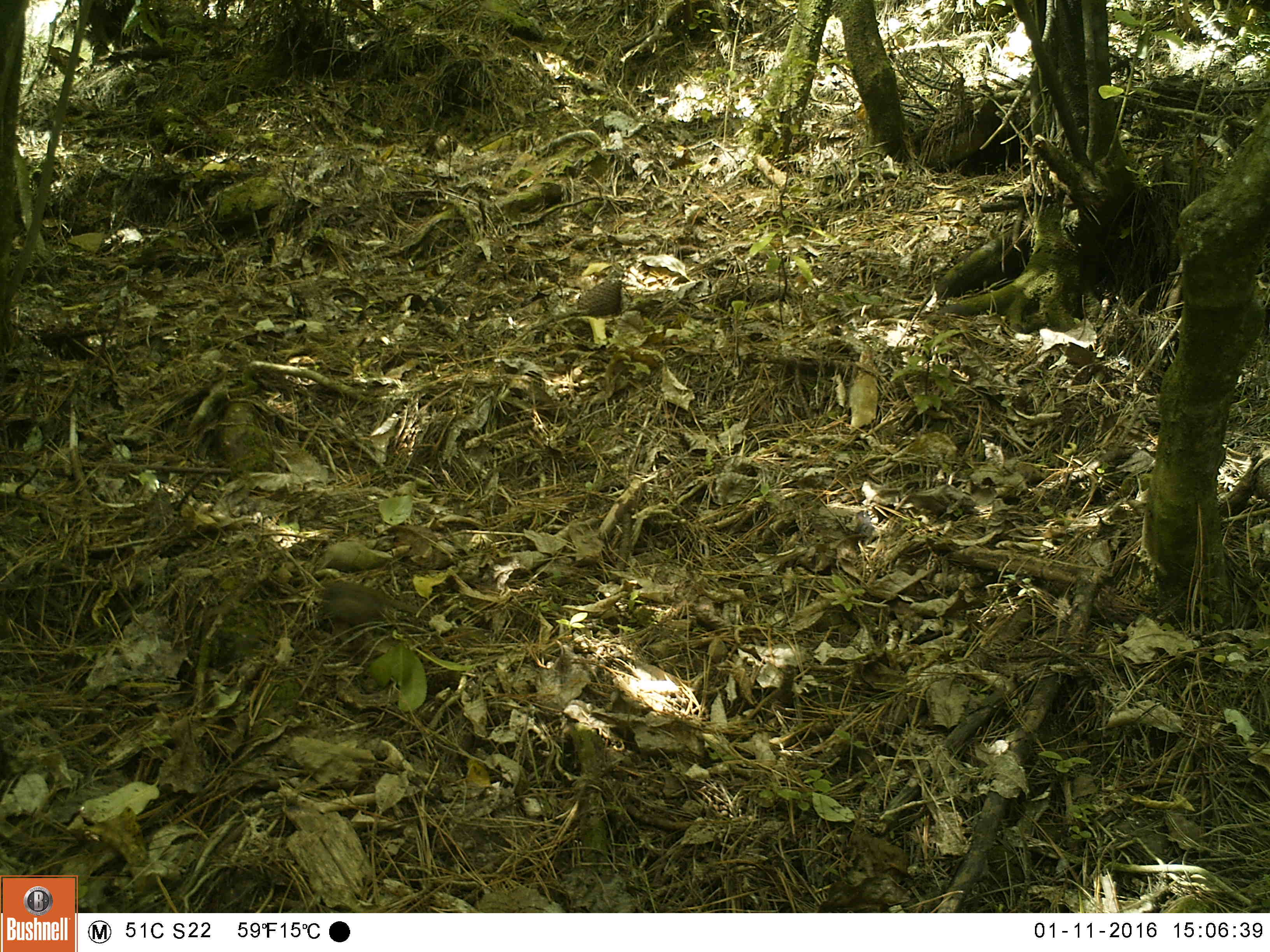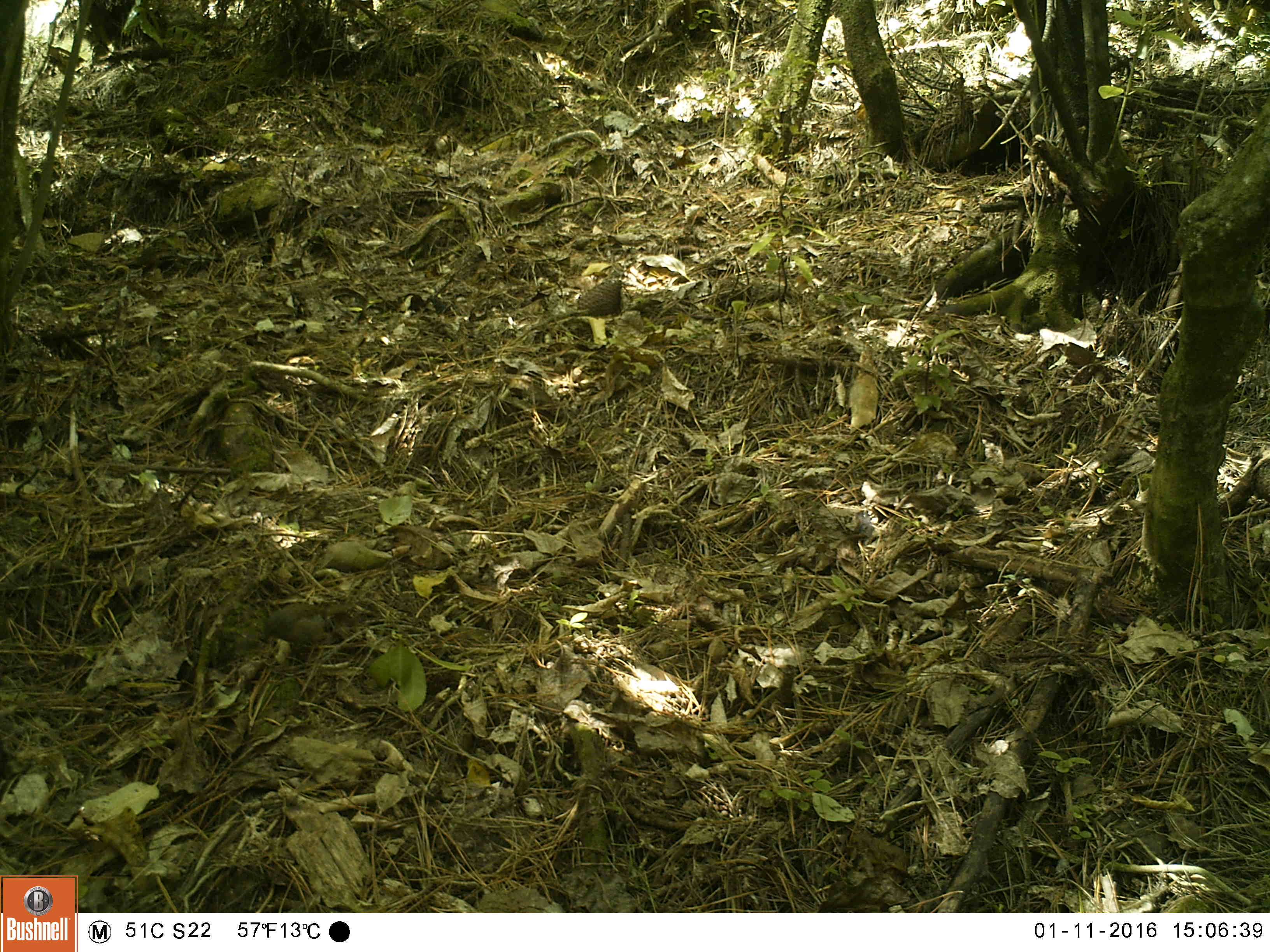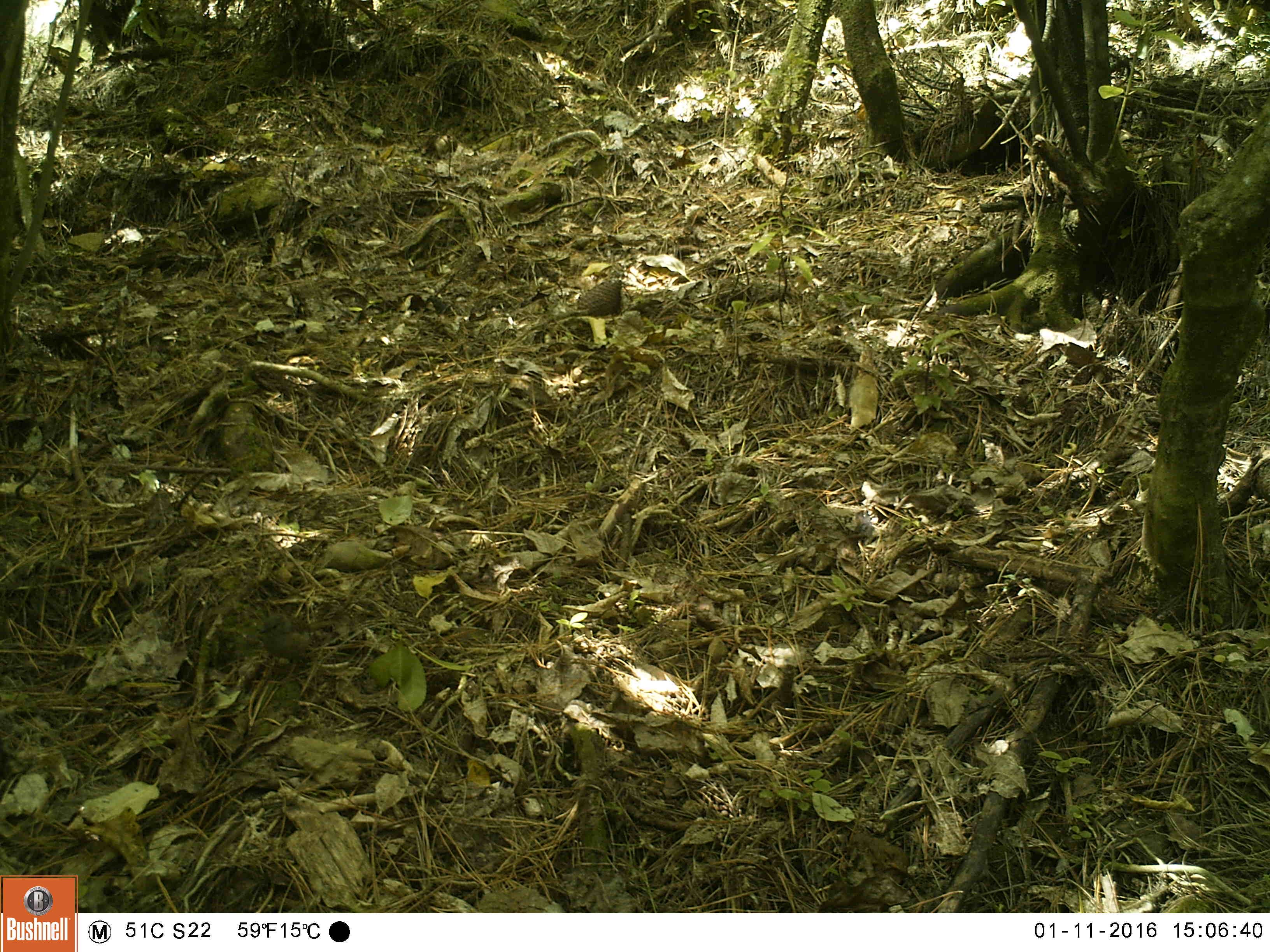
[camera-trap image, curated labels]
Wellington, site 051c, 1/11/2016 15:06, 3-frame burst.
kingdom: Animalia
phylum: Chordata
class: Aves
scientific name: Aves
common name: bird